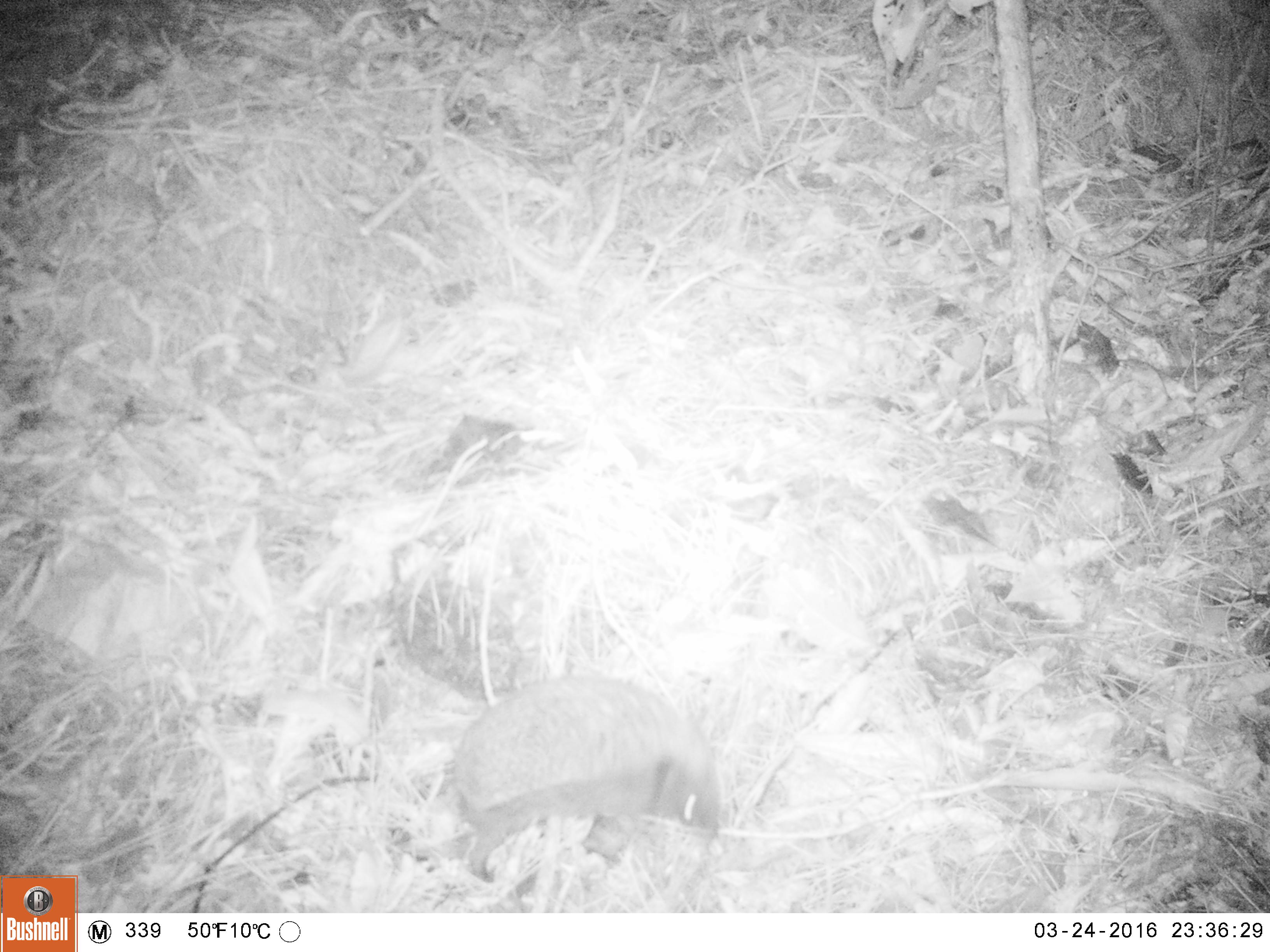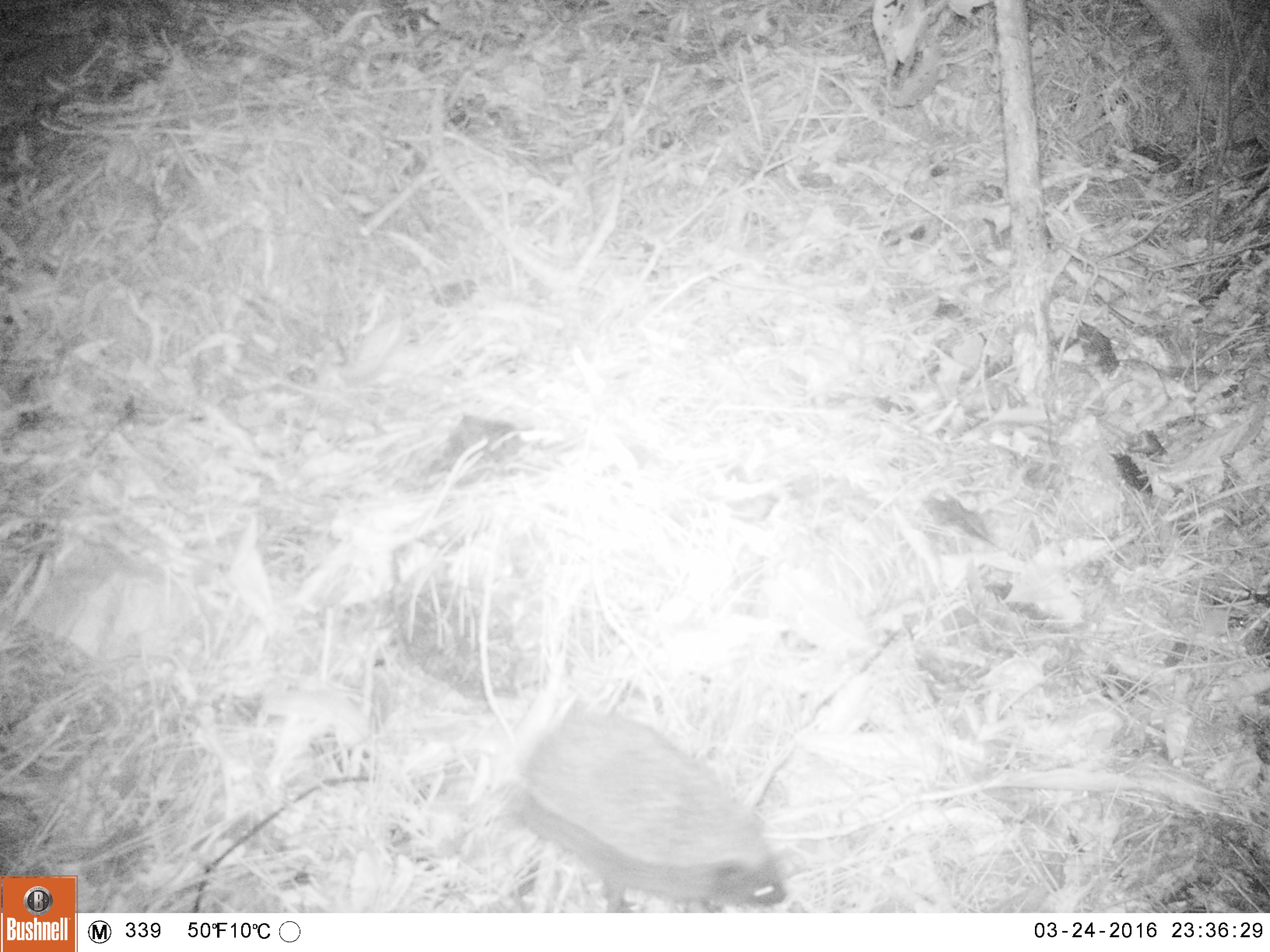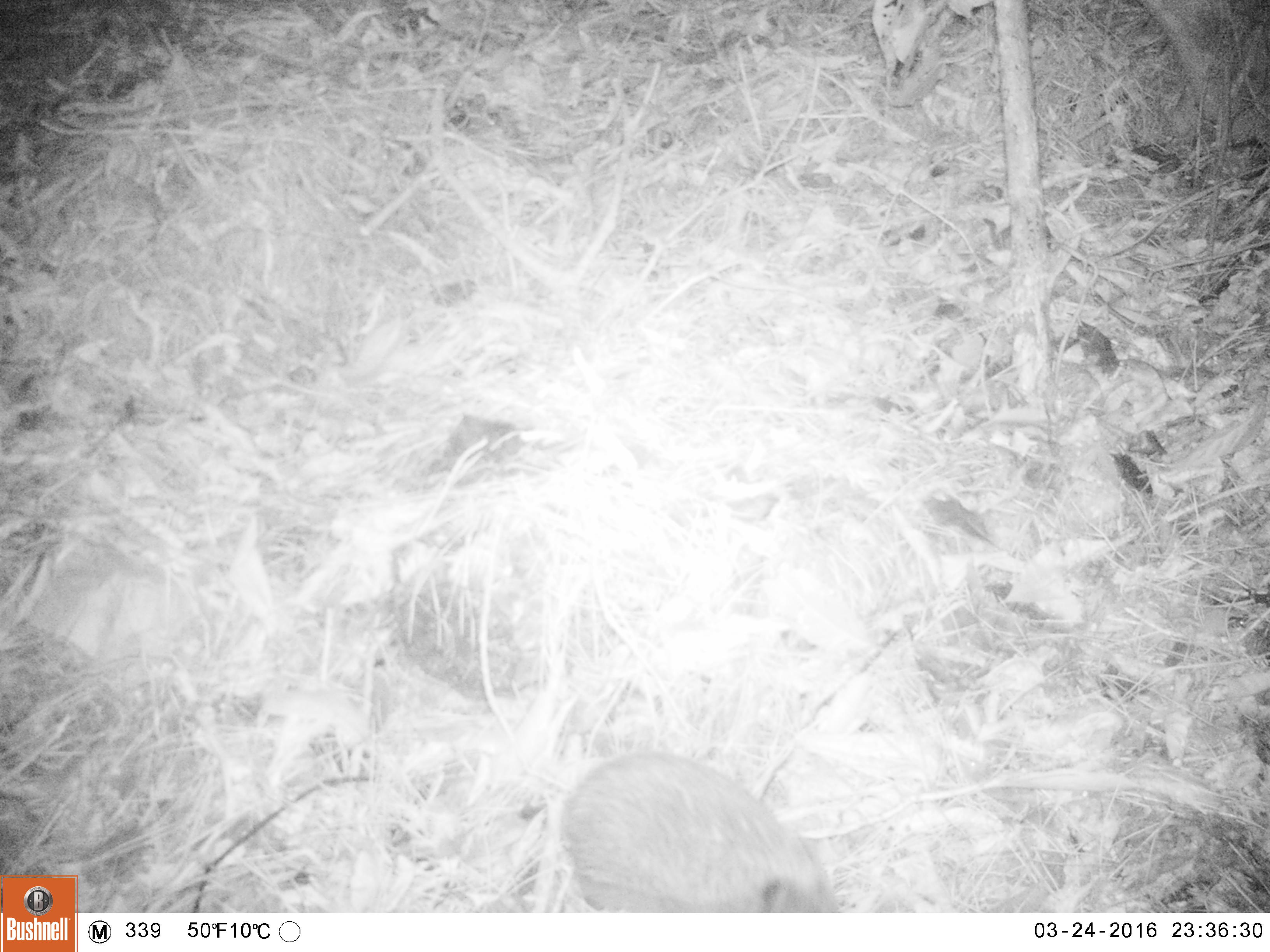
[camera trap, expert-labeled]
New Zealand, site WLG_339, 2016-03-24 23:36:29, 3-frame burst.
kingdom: Animalia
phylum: Chordata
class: Mammalia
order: Eulipotyphla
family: Erinaceidae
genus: Erinaceus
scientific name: Erinaceus europaeus europaeus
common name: european hedgehog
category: hedgehog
Hedgehog (european hedgehog) (Erinaceus europaeus europaeus).